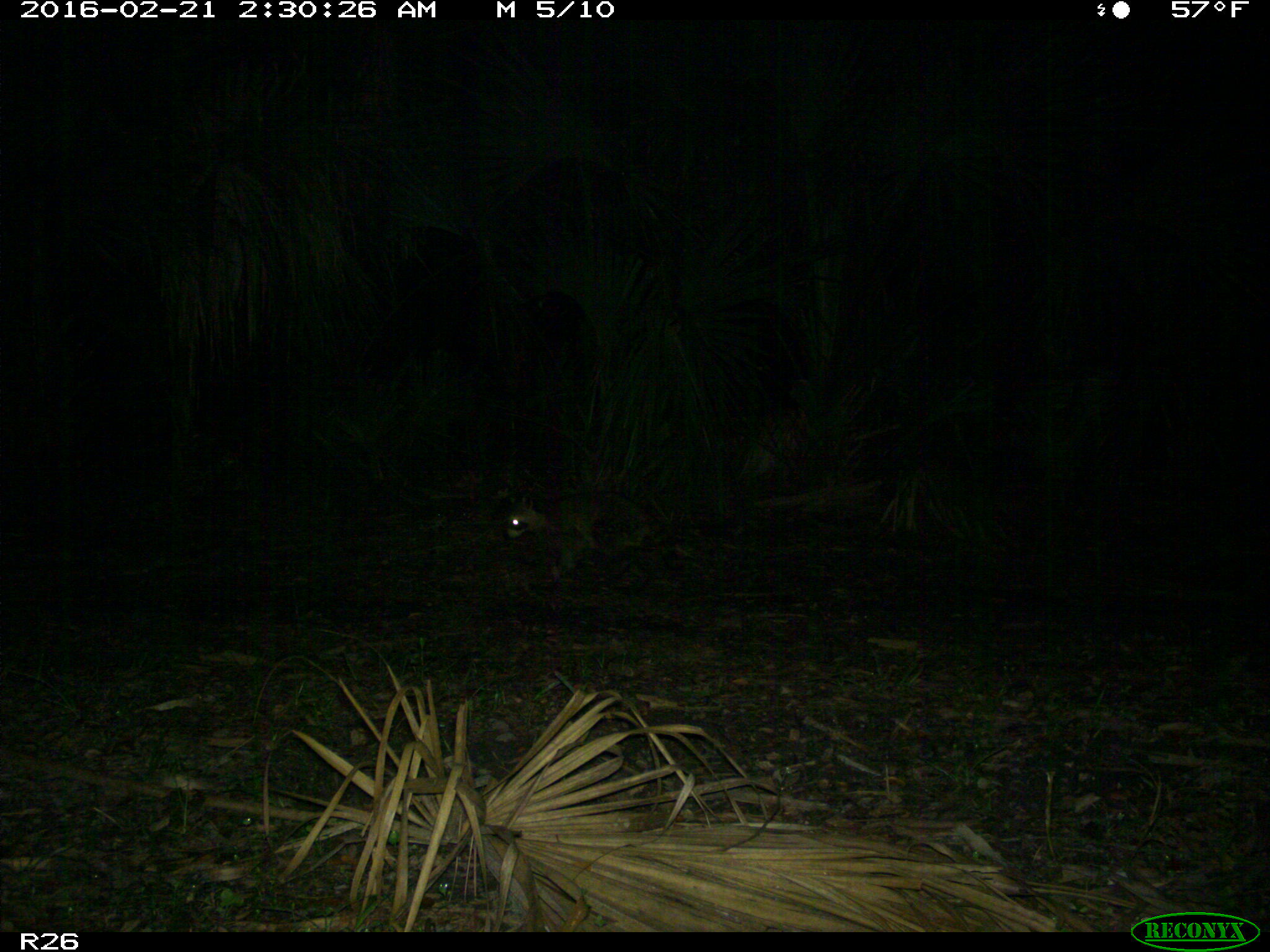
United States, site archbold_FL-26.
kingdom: Animalia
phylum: Chordata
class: Mammalia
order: Carnivora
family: Procyonidae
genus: Procyon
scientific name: Procyon lotor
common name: common raccoon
Procyon lotor (common raccoon).